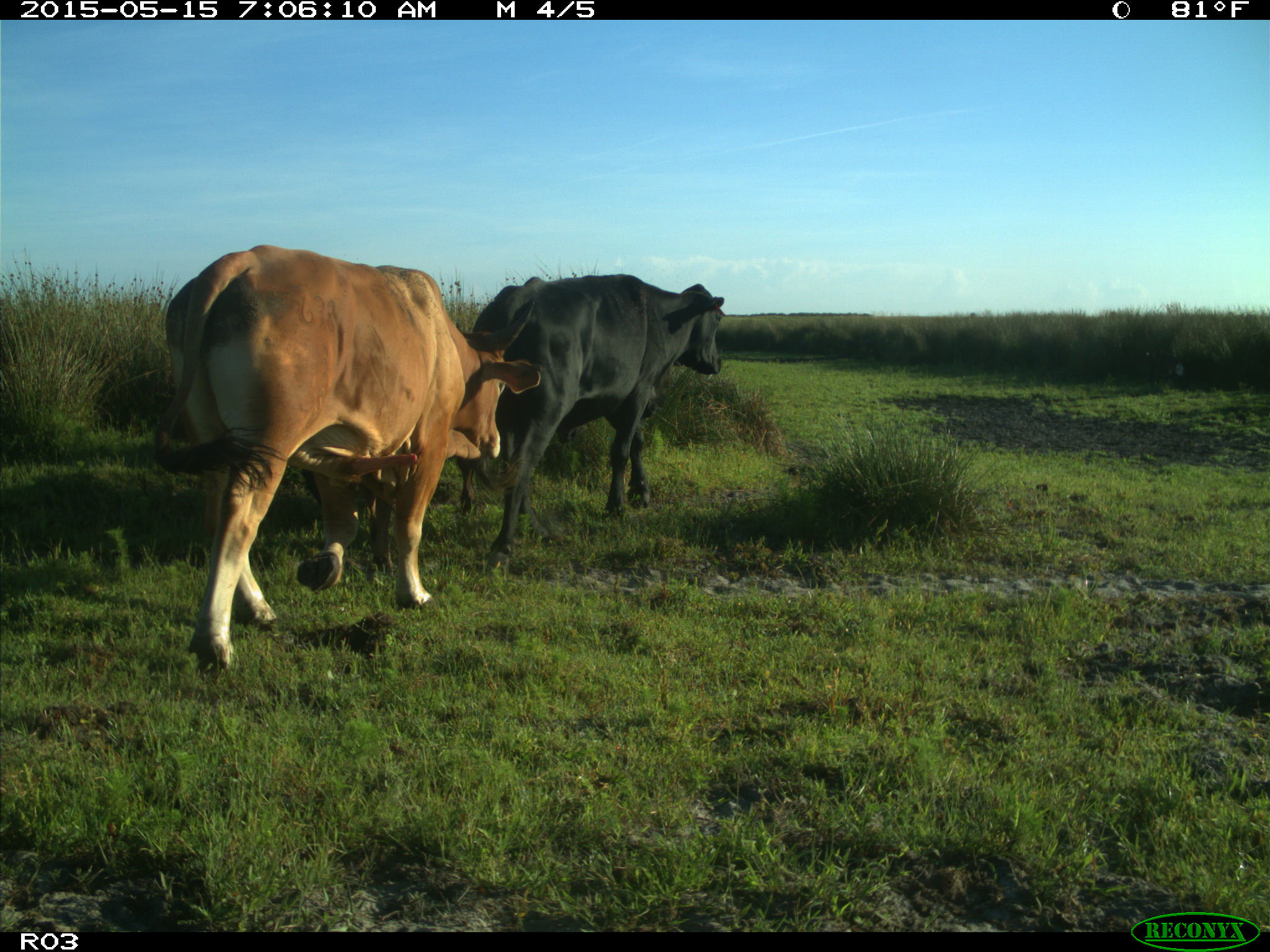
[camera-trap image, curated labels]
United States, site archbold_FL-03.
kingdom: Animalia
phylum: Chordata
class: Mammalia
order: Artiodactyla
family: Bovidae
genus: Bos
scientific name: Bos taurus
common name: domestic cow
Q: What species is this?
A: Bos taurus (domestic cow).